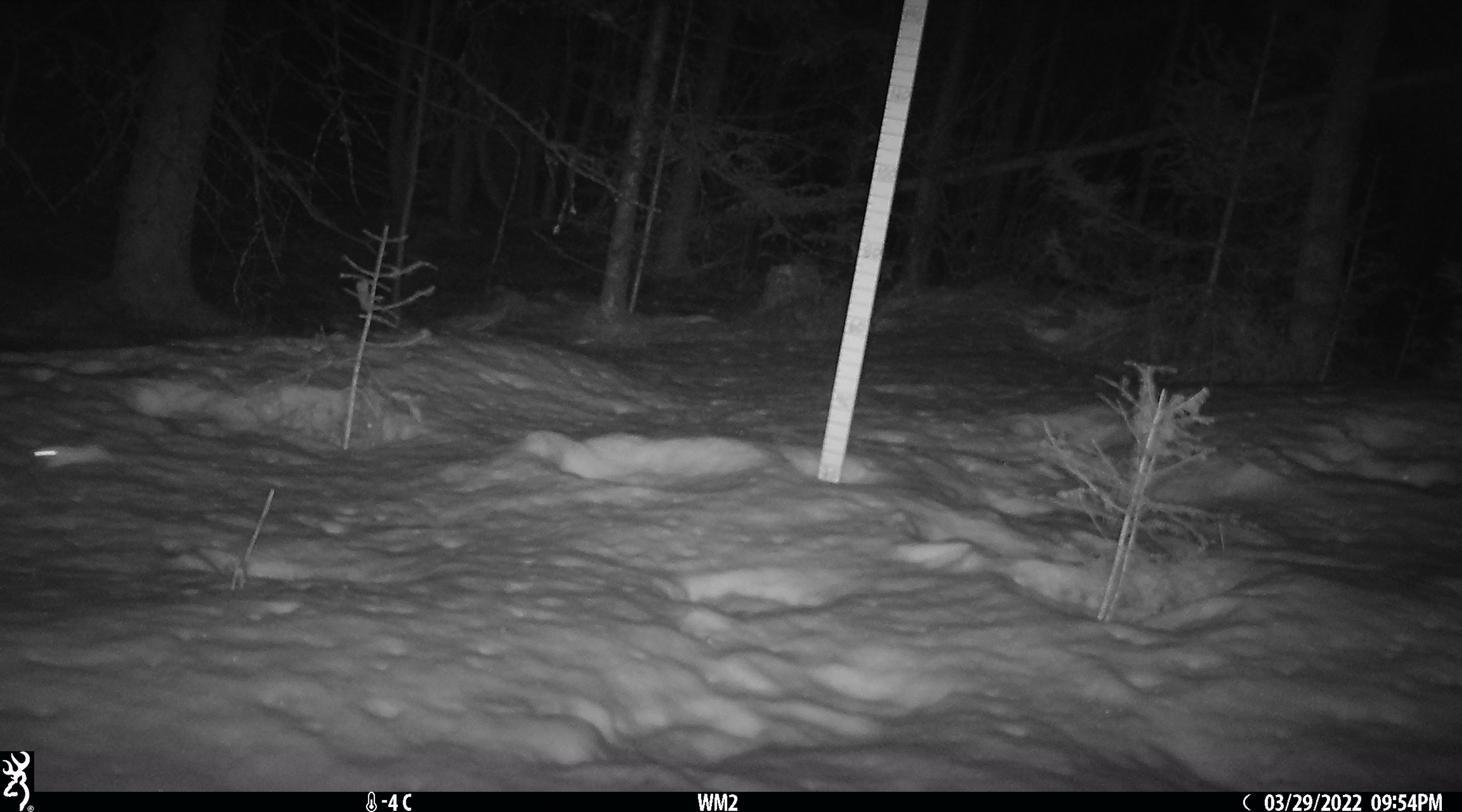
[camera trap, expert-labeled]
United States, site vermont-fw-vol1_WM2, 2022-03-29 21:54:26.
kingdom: Animalia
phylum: Chordata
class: Mammalia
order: Carnivora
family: Mustelidae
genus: Mustela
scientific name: Mustela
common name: weasel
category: weasel sp.